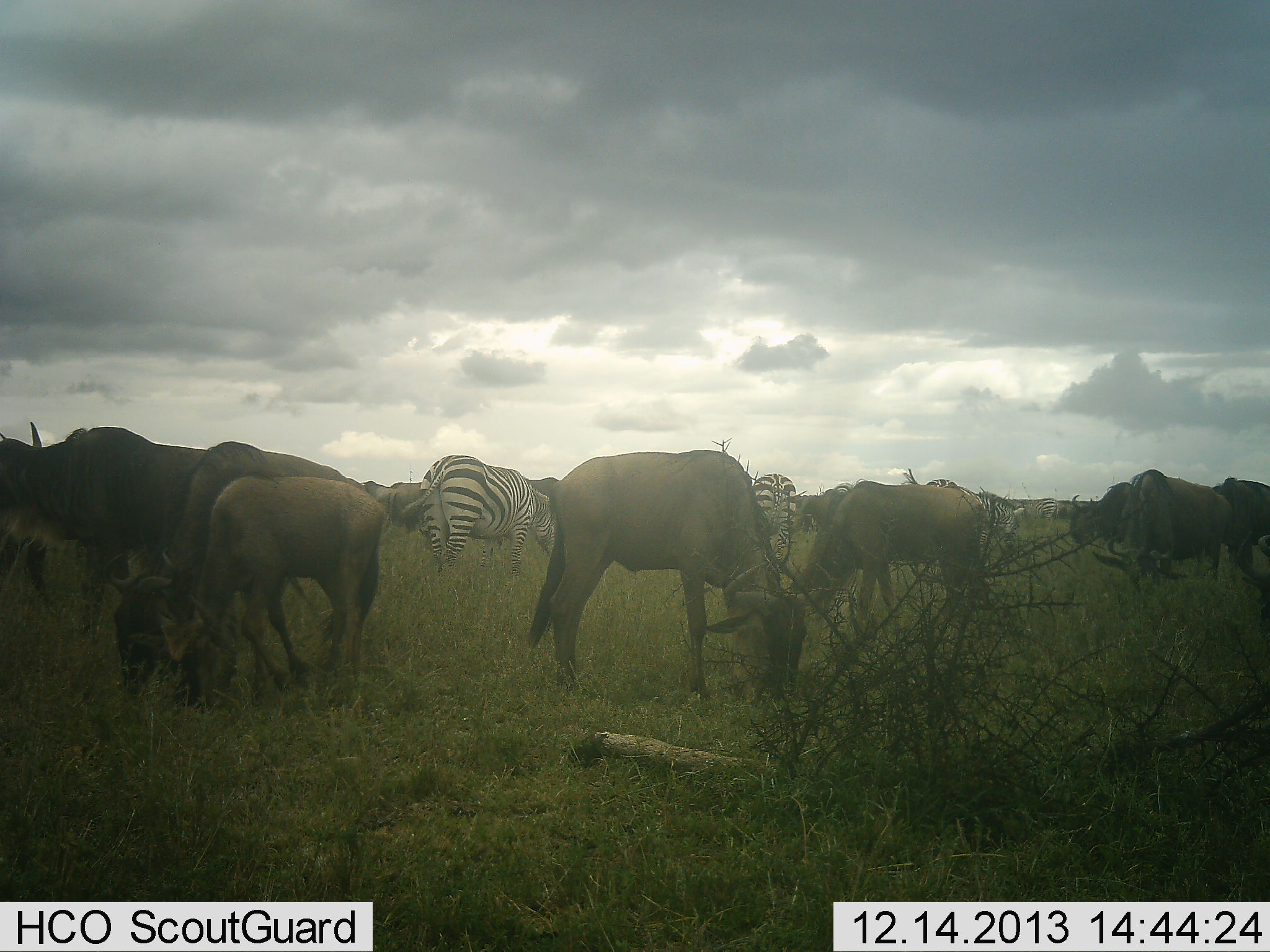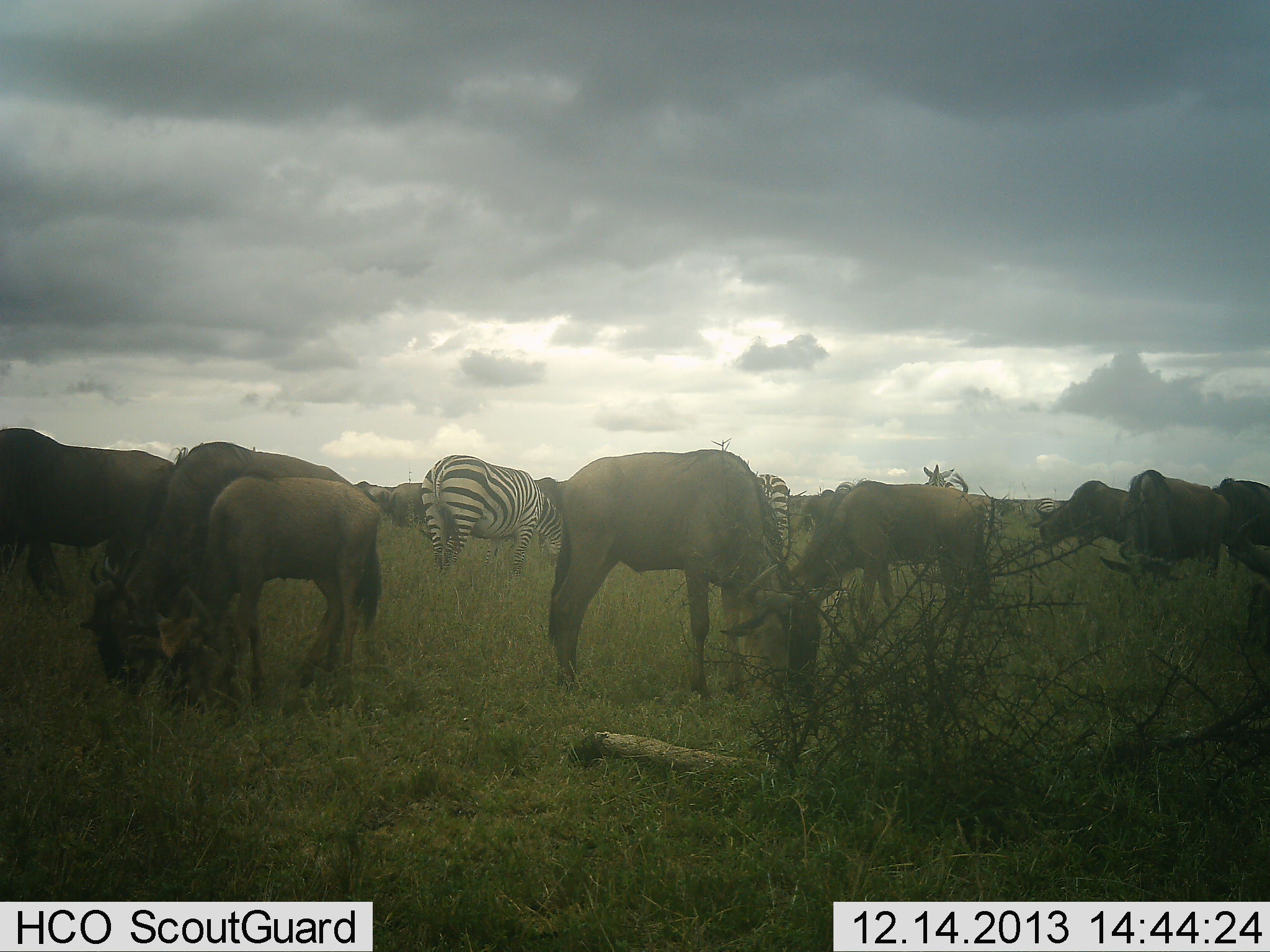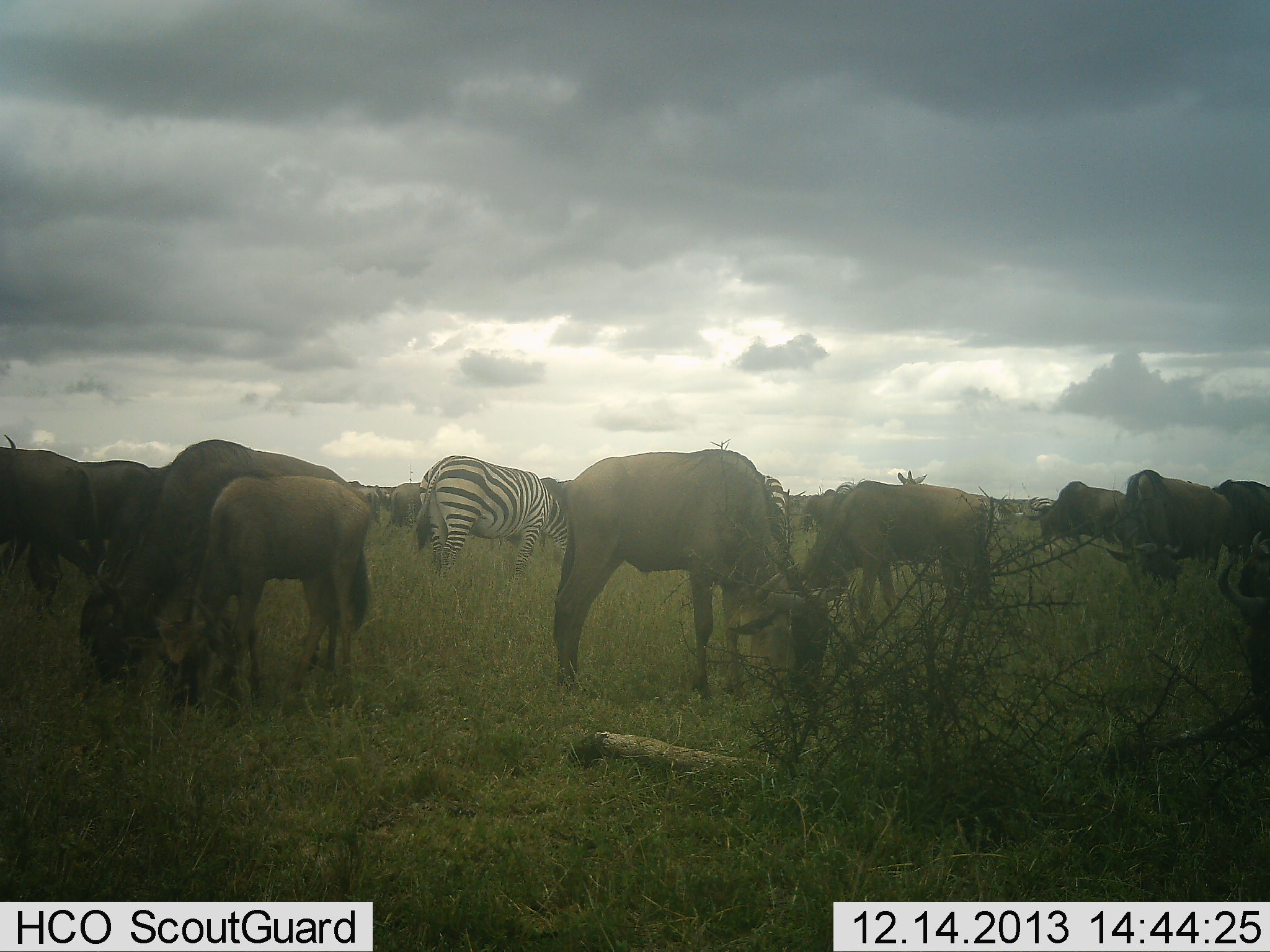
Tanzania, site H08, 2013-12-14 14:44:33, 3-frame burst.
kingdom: Animalia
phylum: Chordata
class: Mammalia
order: Artiodactyla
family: Bovidae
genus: Connochaetes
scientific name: Connochaetes taurinus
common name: blue wildebeest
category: wildebeest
Wildebeest (blue wildebeest) (Connochaetes taurinus), count 11-50. Behavior (volunteer vote fractions): standing 30%, resting 0%, moving 10%, interacting 0%. Young present (vote fraction): 10%. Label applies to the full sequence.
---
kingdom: Animalia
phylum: Chordata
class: Mammalia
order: Perissodactyla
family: Equidae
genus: Equus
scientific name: Equus quagga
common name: plains zebra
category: zebra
Zebra (plains zebra) (Equus quagga), count 3. Behavior (volunteer vote fractions): standing 20%, resting 0%, moving 0%, interacting 0%. Young present (vote fraction): 0%. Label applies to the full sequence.